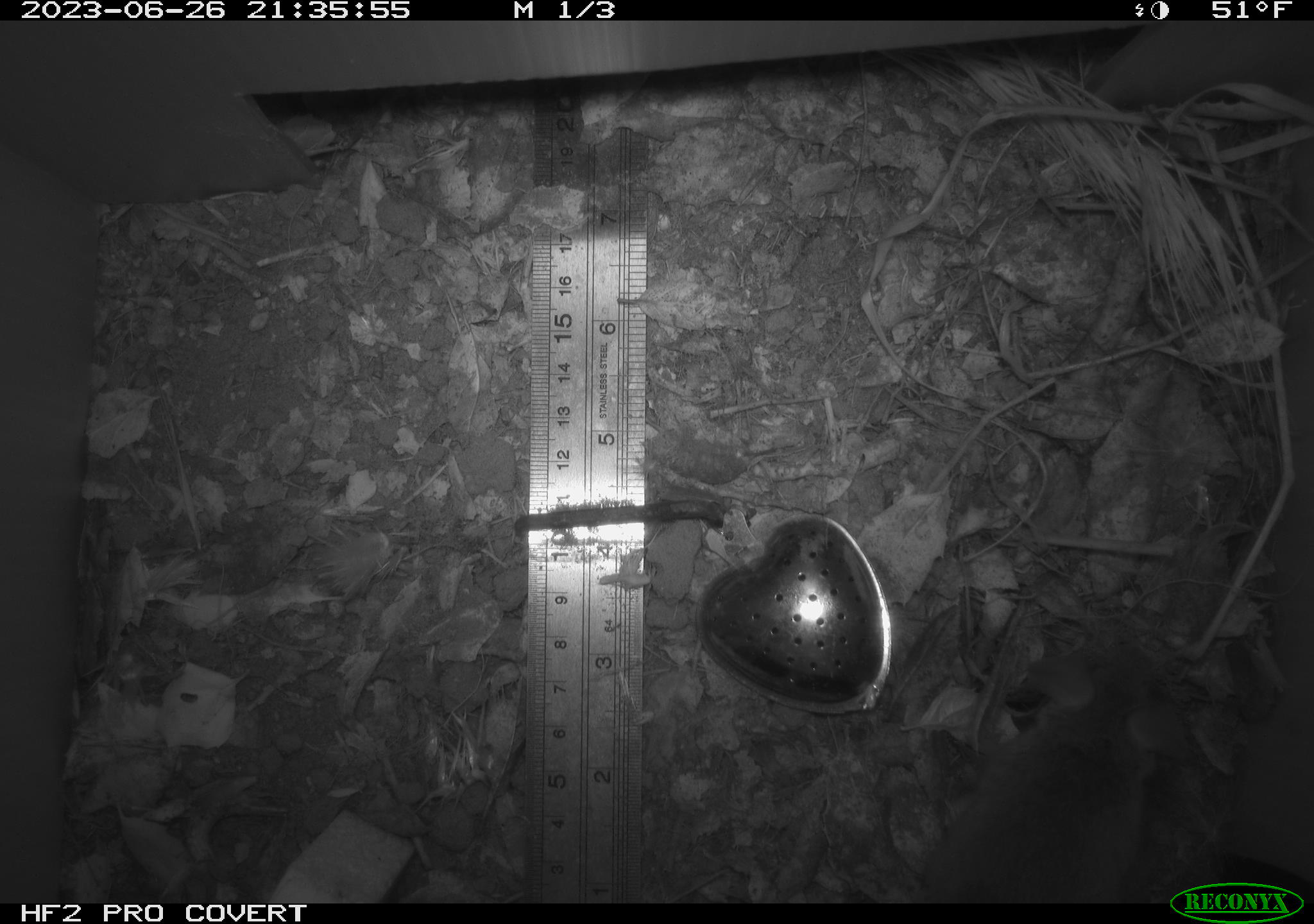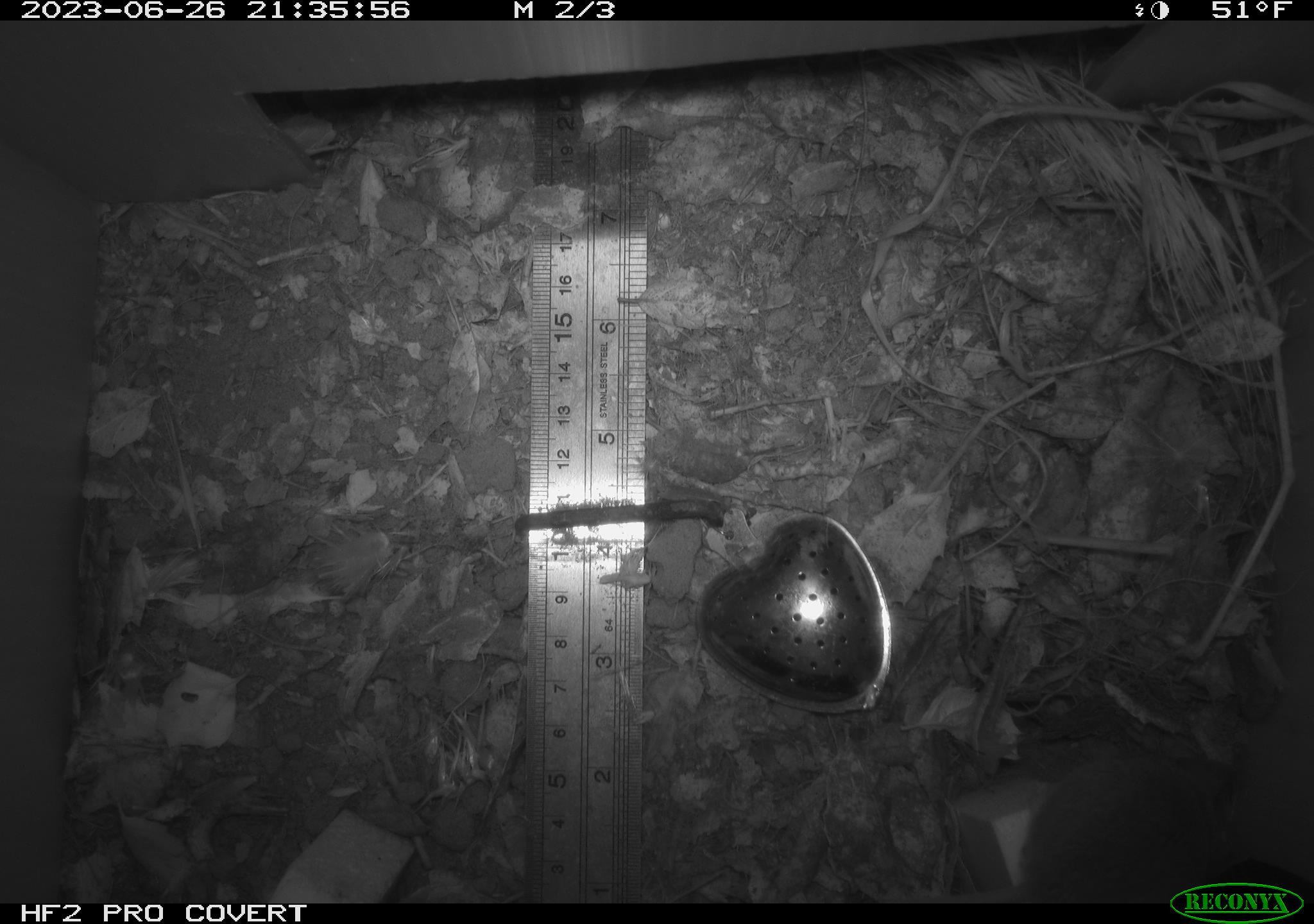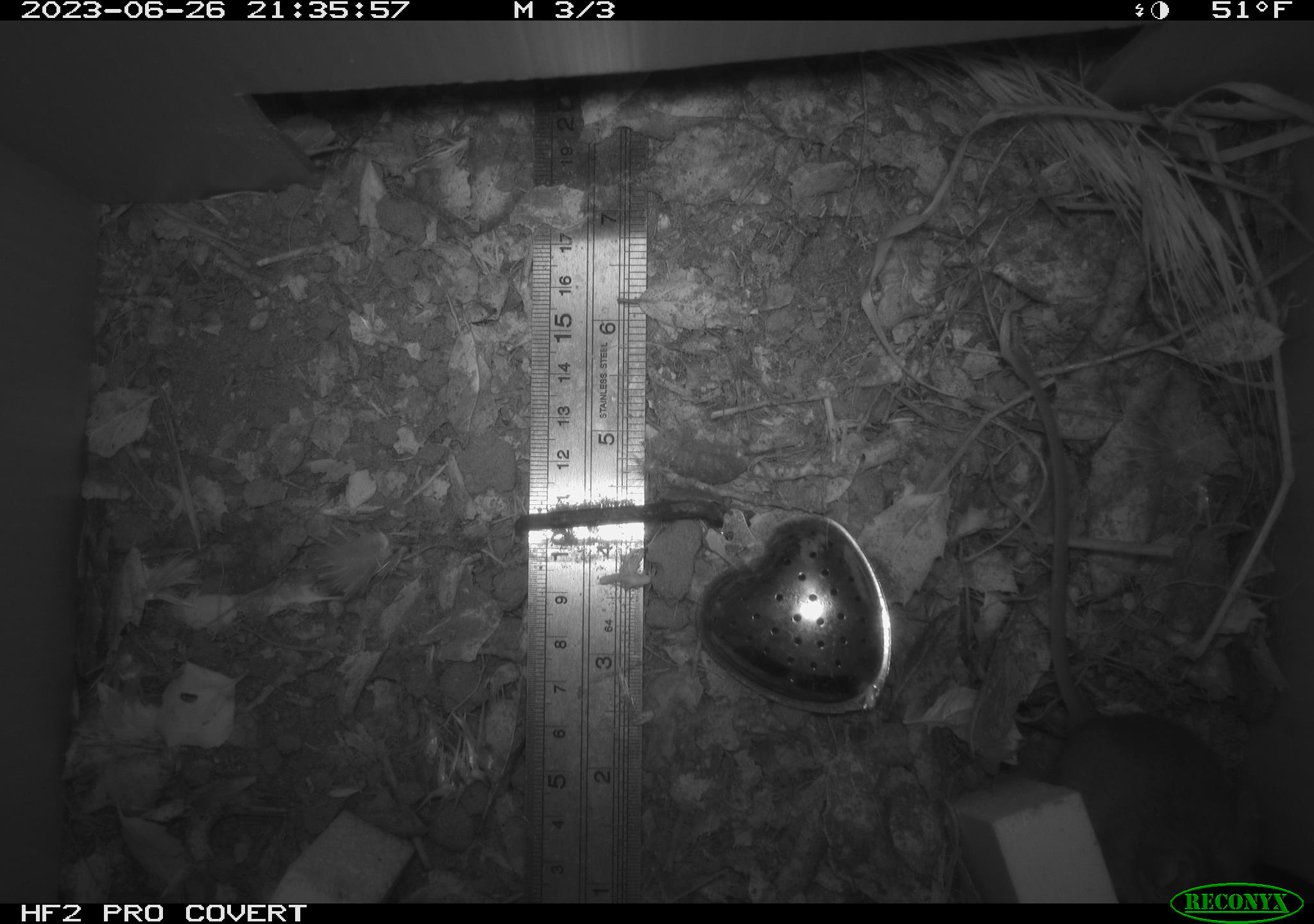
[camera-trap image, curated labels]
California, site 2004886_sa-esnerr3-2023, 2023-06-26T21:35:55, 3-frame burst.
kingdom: Animalia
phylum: Chordata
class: Mammalia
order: Rodentia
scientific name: Rodentia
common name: mouse species